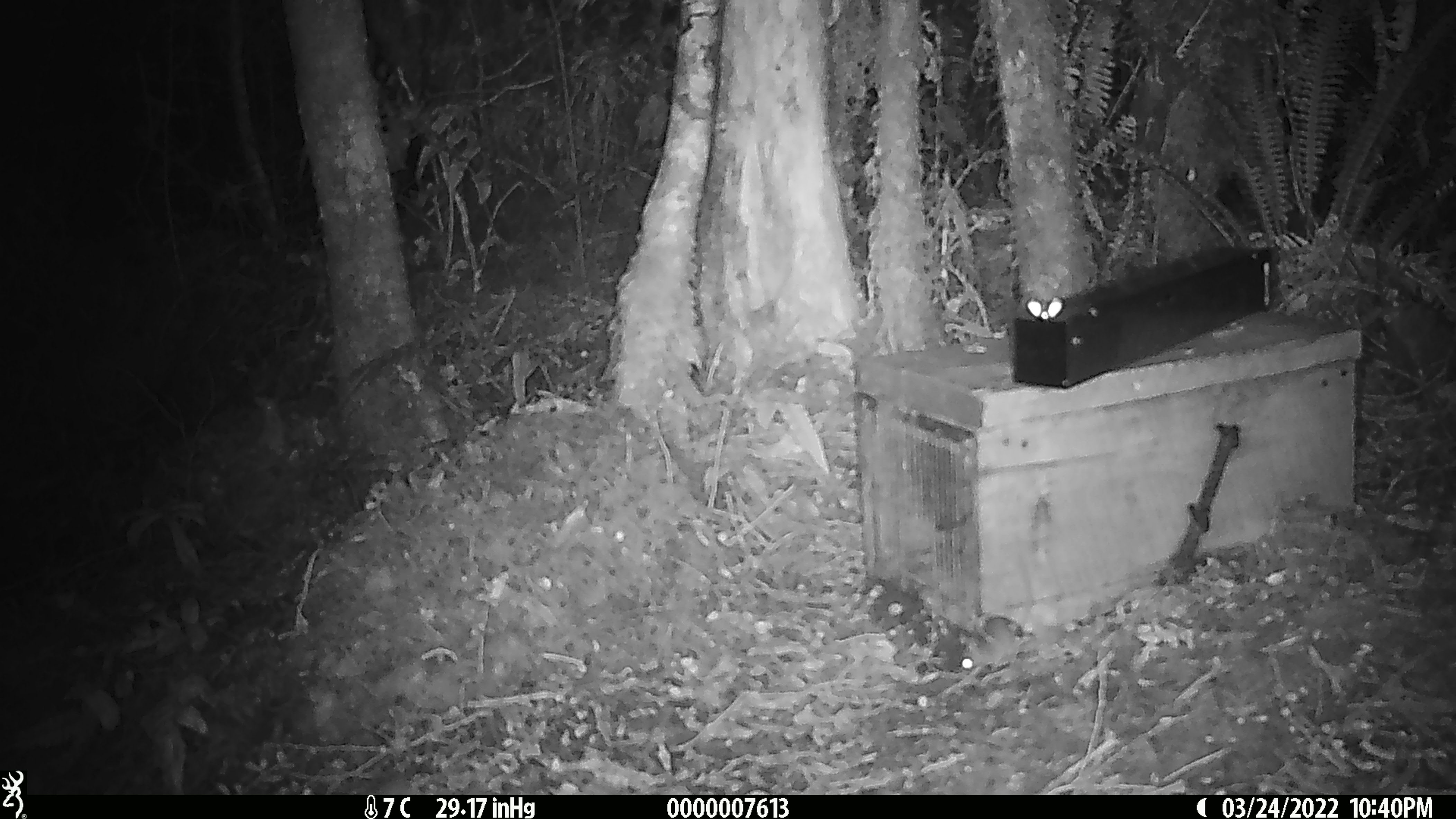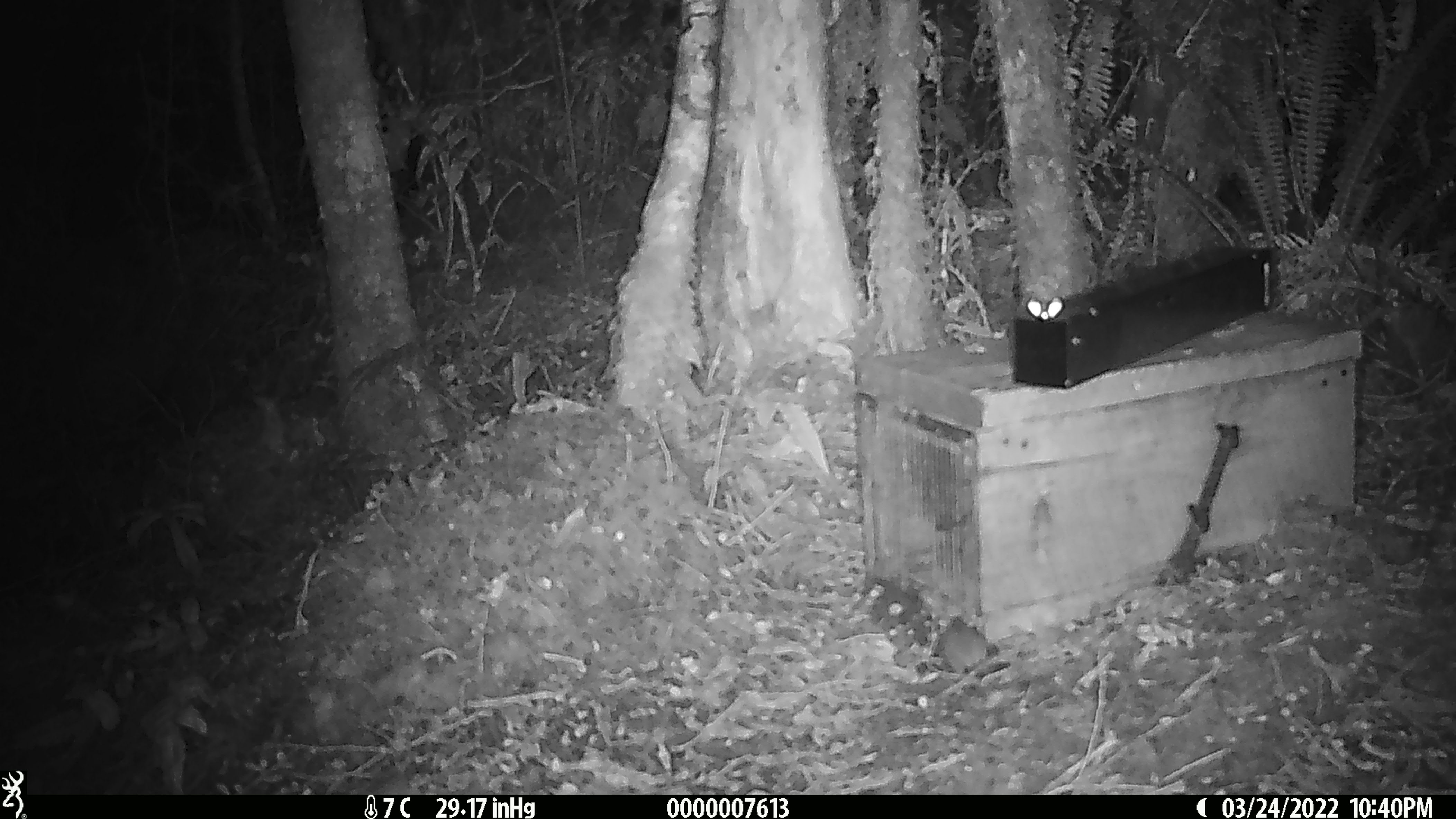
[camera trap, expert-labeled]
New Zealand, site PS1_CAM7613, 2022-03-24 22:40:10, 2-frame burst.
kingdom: Animalia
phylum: Chordata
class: Mammalia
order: Rodentia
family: Muridae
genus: Mus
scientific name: Mus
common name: mouse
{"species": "mouse (Mus)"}